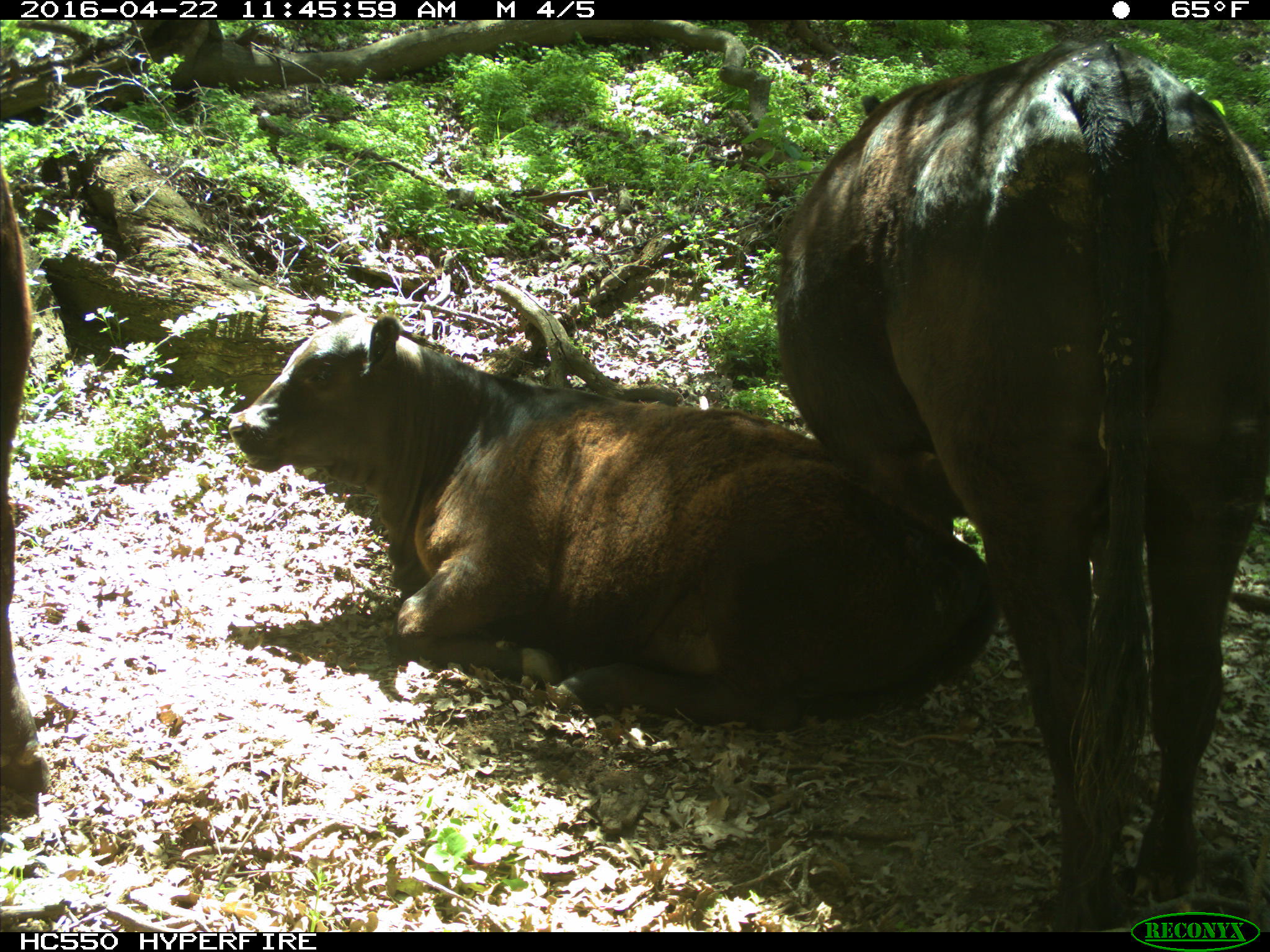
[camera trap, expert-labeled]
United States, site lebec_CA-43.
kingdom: Animalia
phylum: Chordata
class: Mammalia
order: Artiodactyla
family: Bovidae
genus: Bos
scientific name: Bos taurus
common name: domestic cow